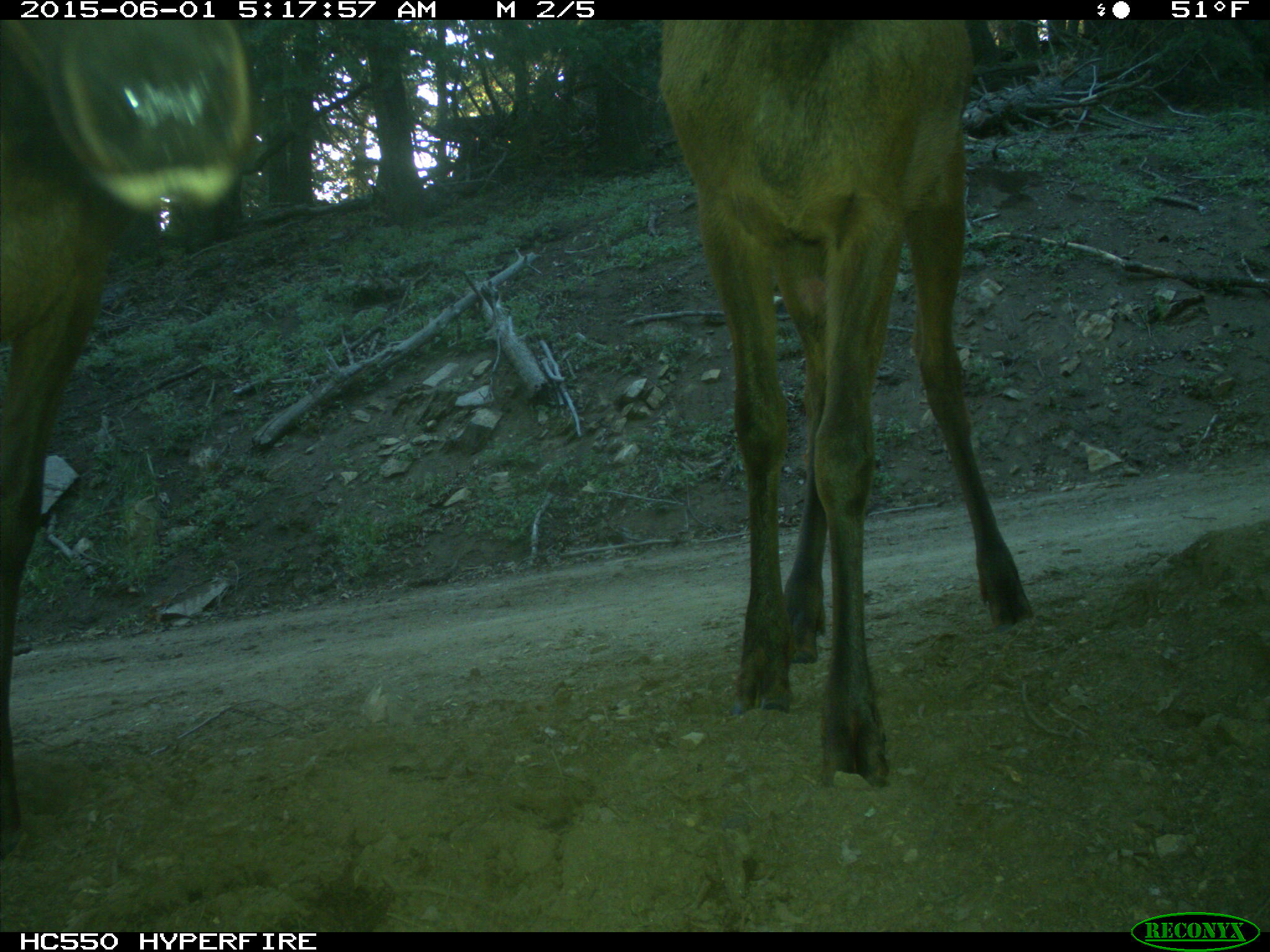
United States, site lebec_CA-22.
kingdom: Animalia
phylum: Chordata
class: Mammalia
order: Artiodactyla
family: Cervidae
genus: Cervus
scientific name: Cervus canadensis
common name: elk